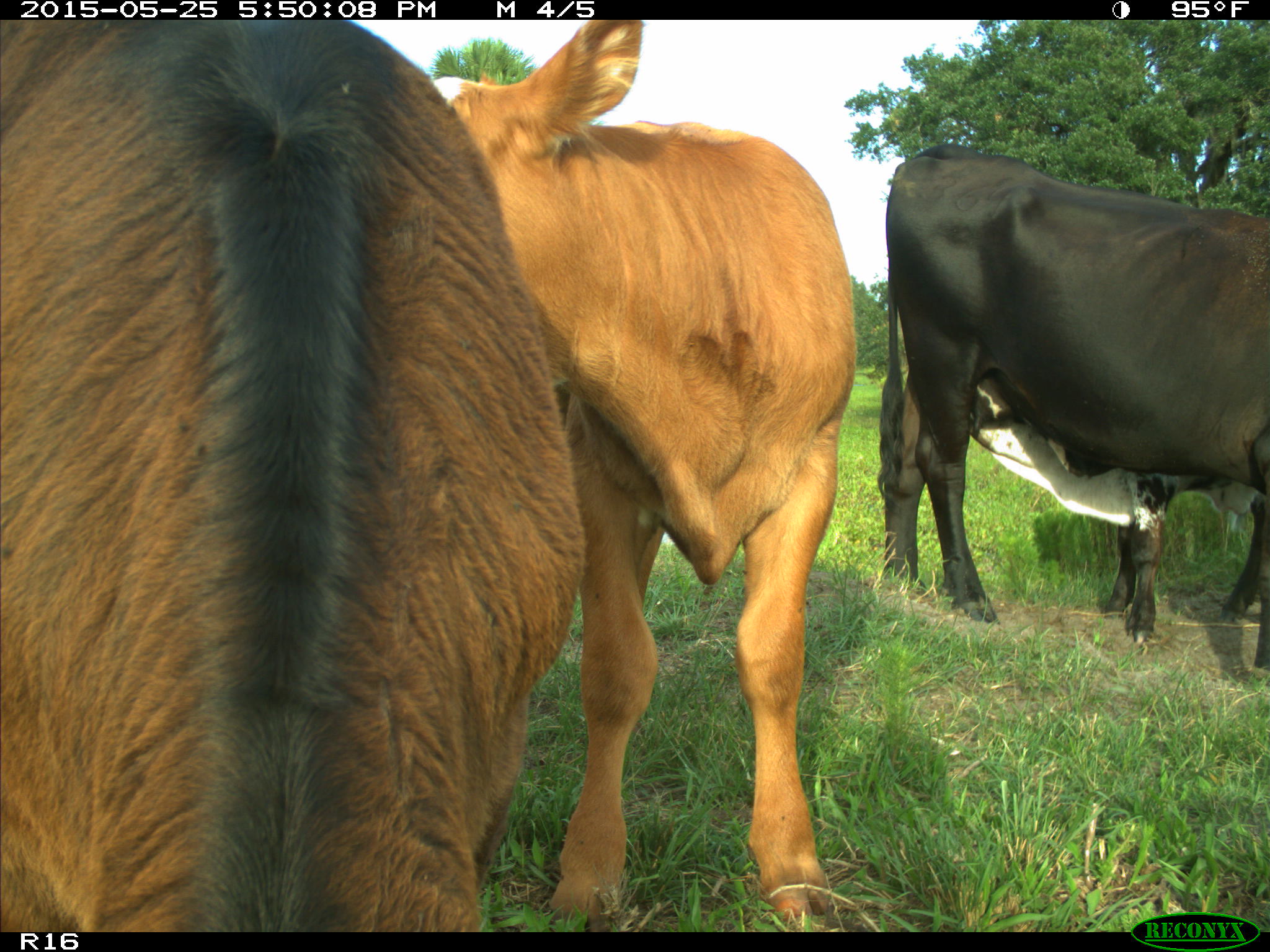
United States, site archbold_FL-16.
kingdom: Animalia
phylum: Chordata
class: Mammalia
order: Artiodactyla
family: Bovidae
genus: Bos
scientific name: Bos taurus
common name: domestic cow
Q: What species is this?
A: Bos taurus (domestic cow).